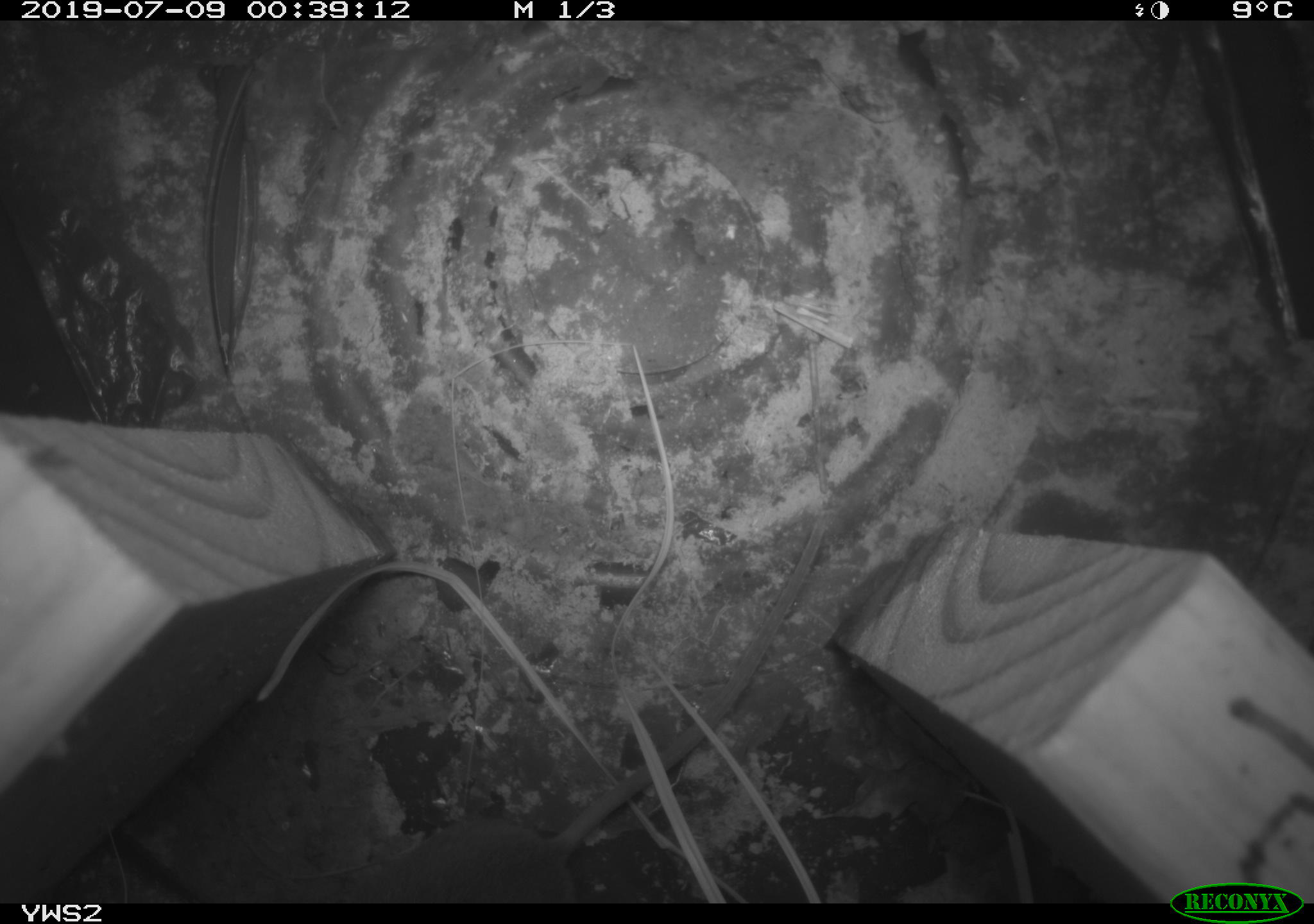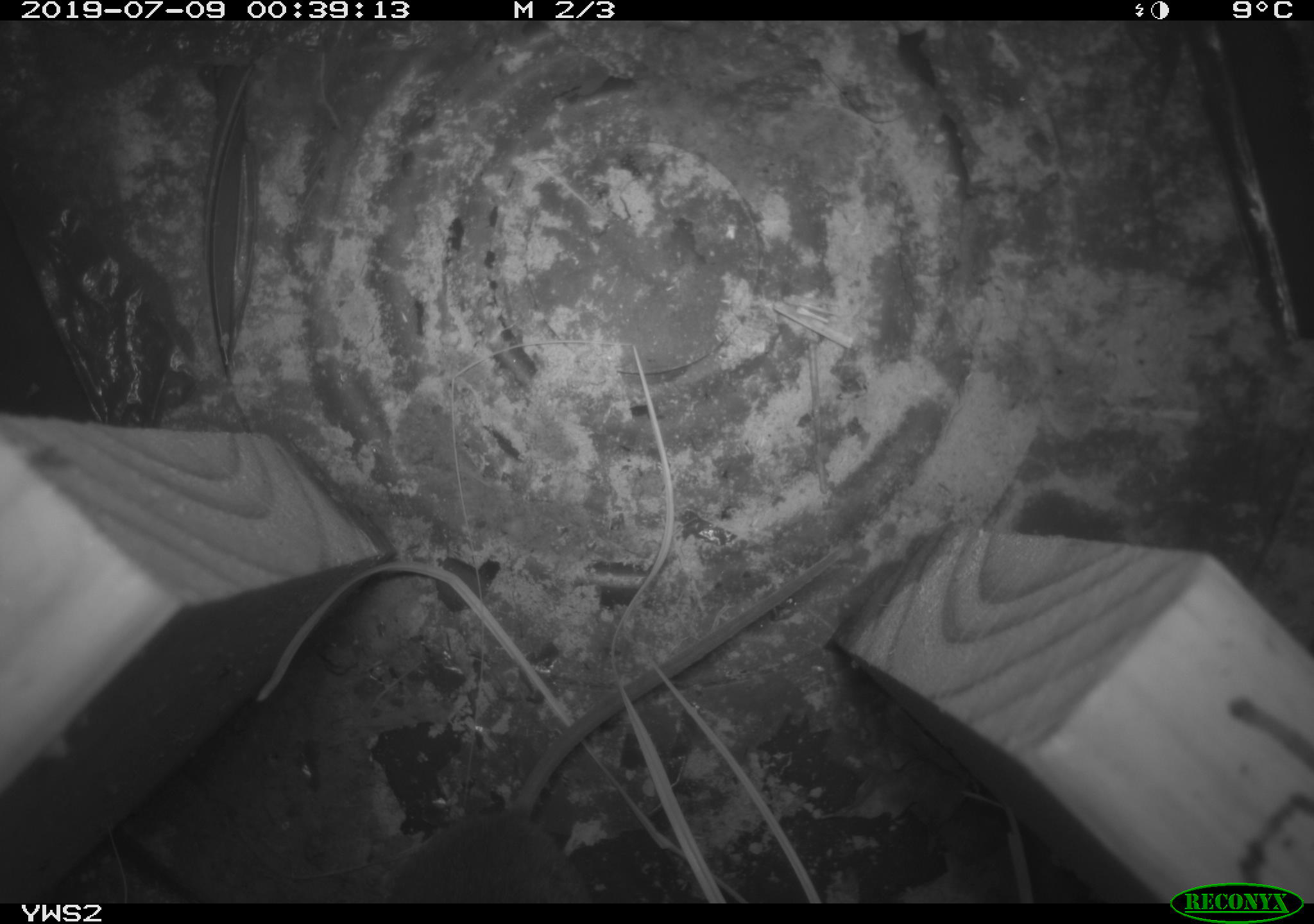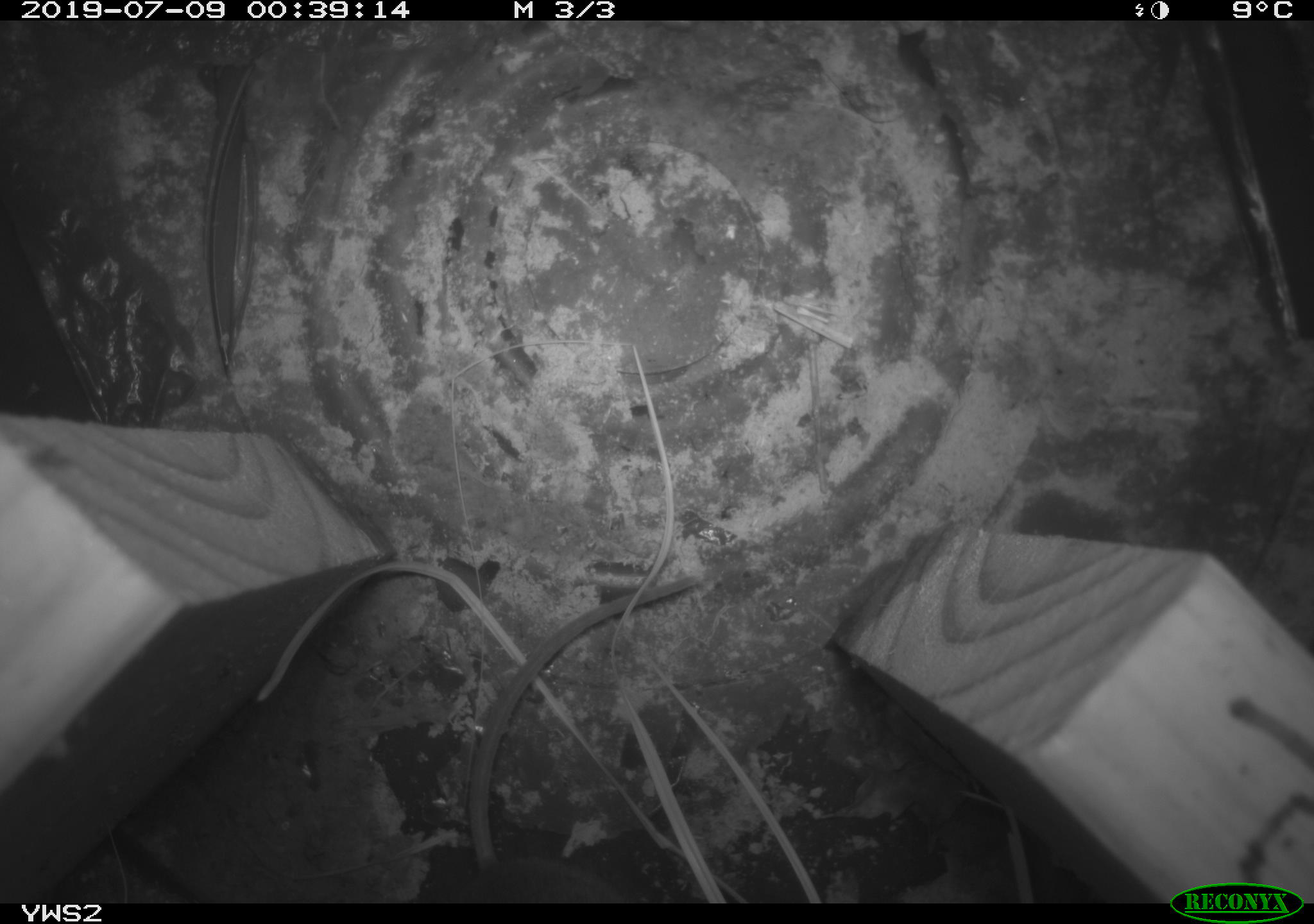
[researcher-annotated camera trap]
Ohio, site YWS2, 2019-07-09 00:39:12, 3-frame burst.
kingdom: Animalia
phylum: Chordata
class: Mammalia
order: Rodentia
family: Cricetidae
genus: Peromyscus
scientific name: Peromyscus leucopus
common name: white-footed mouse